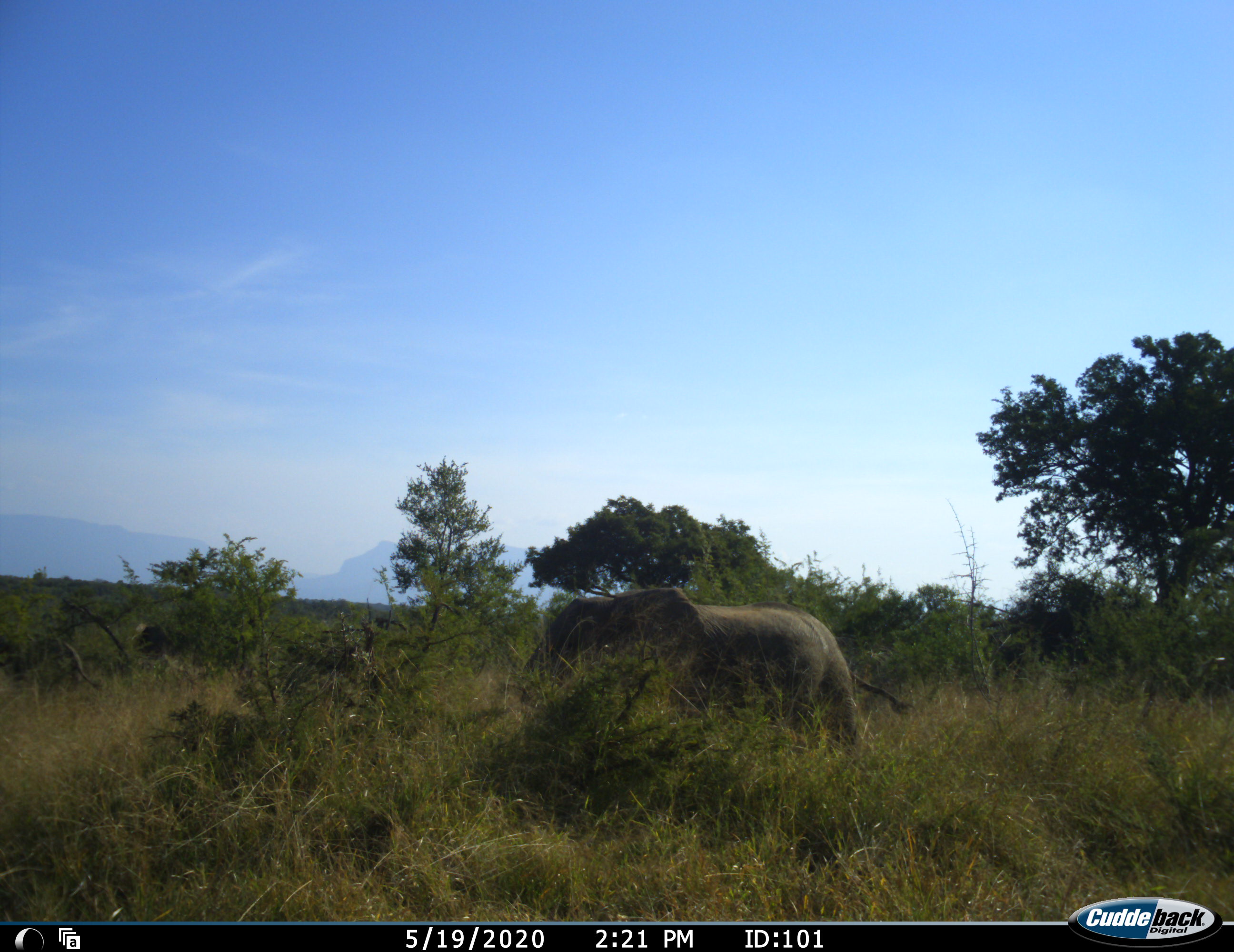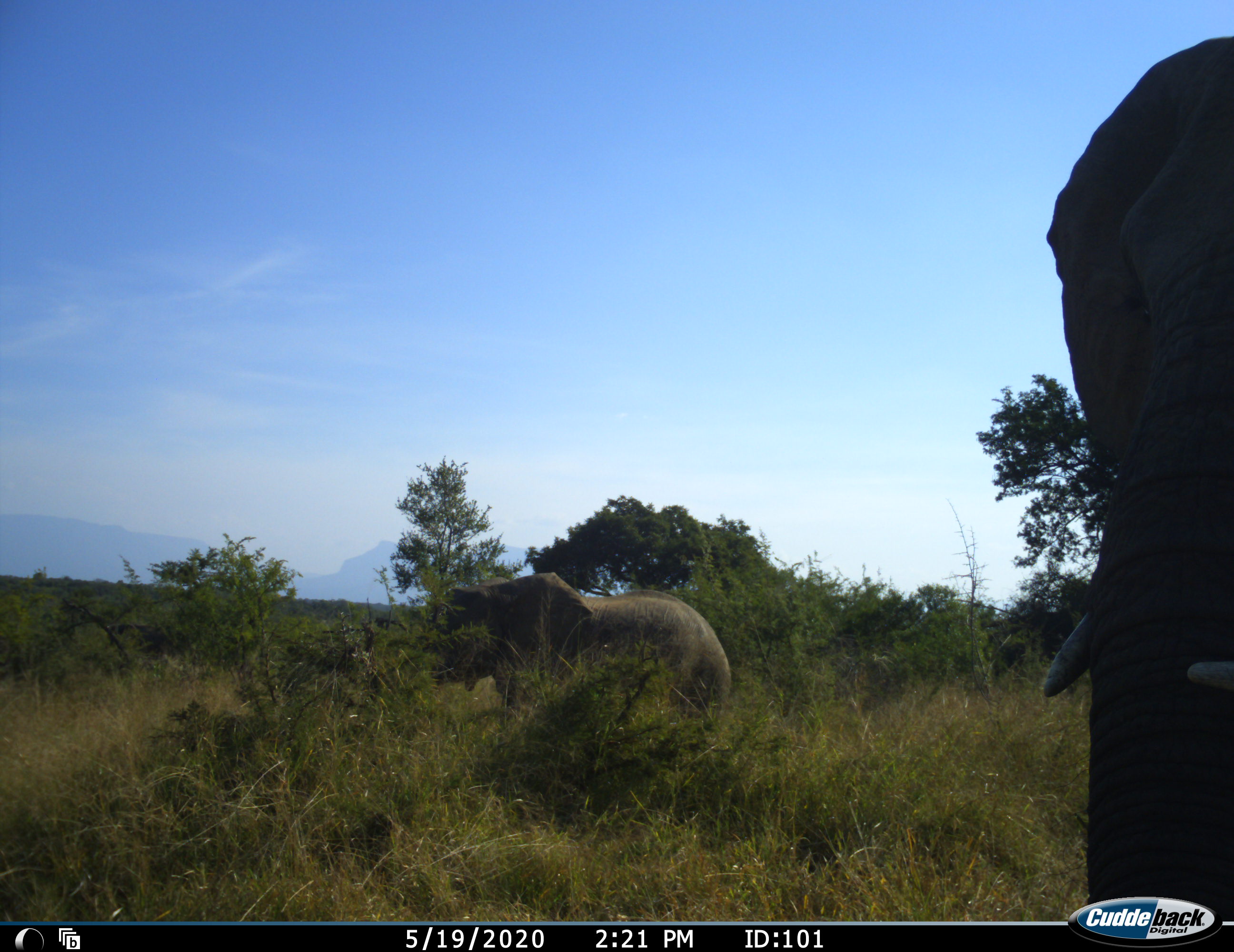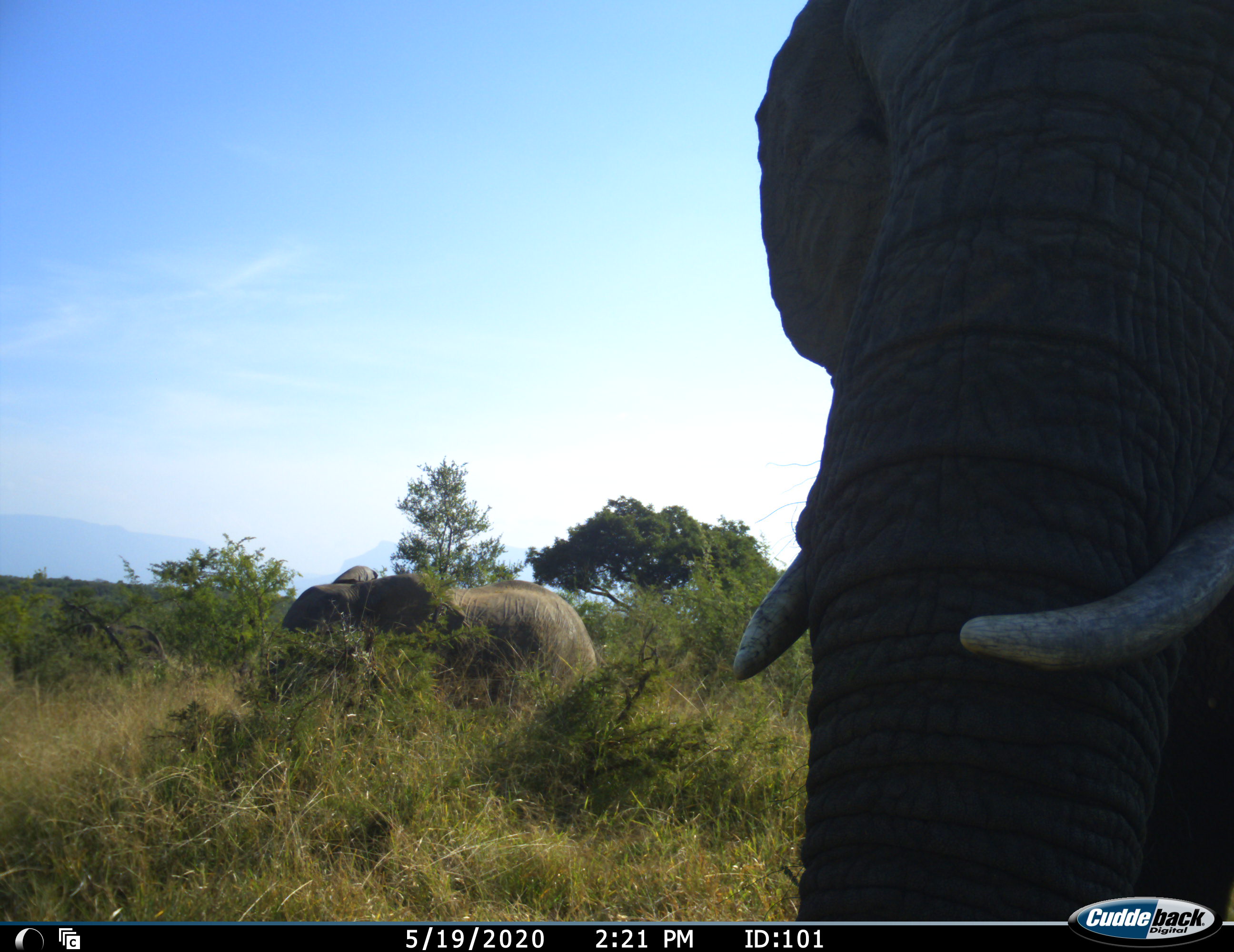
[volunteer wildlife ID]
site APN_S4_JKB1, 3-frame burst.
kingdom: Animalia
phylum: Chordata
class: Mammalia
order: Proboscidea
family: Elephantidae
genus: Loxodonta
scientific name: Loxodonta africana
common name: african bush elephant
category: elephant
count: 2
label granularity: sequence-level